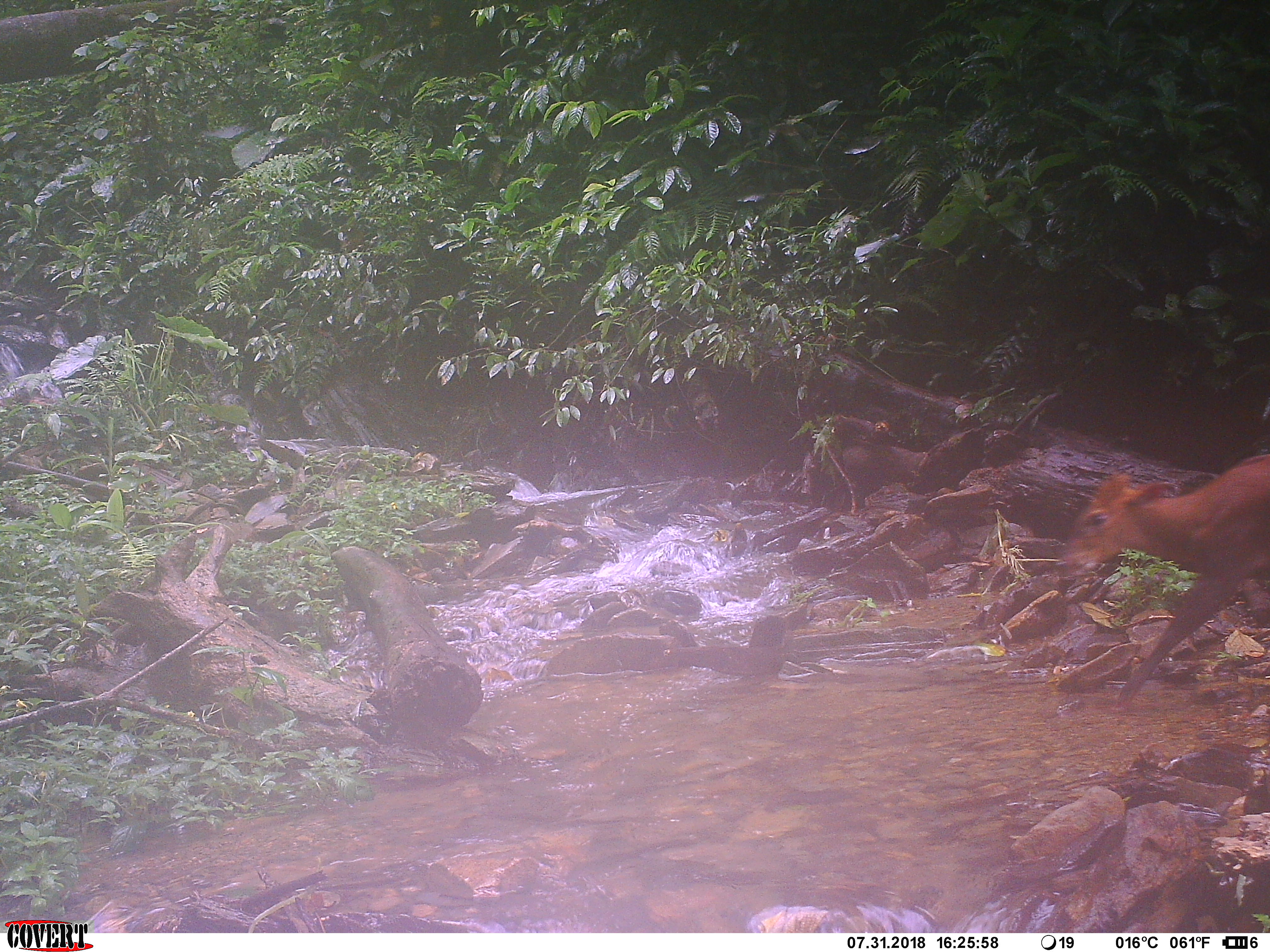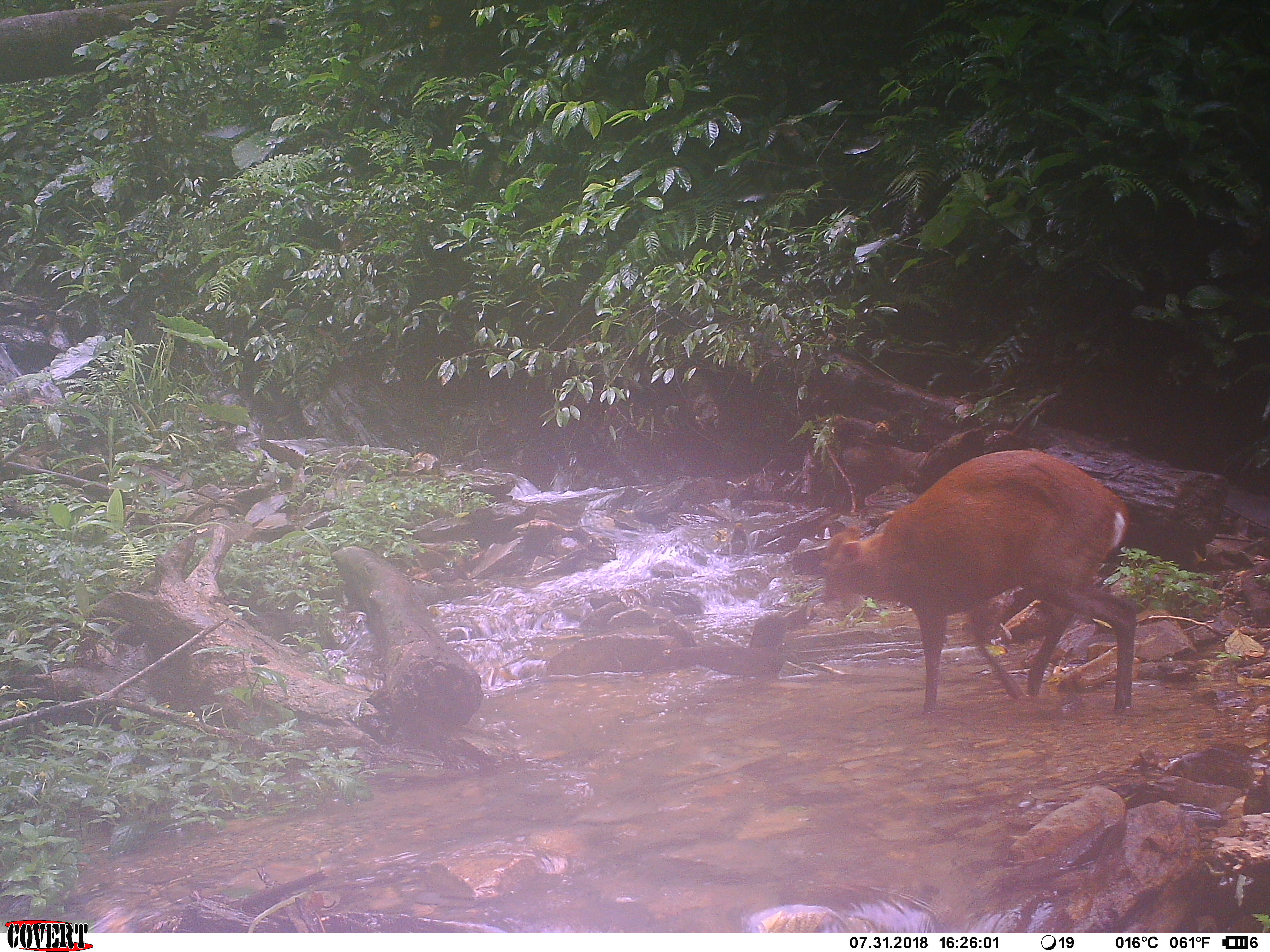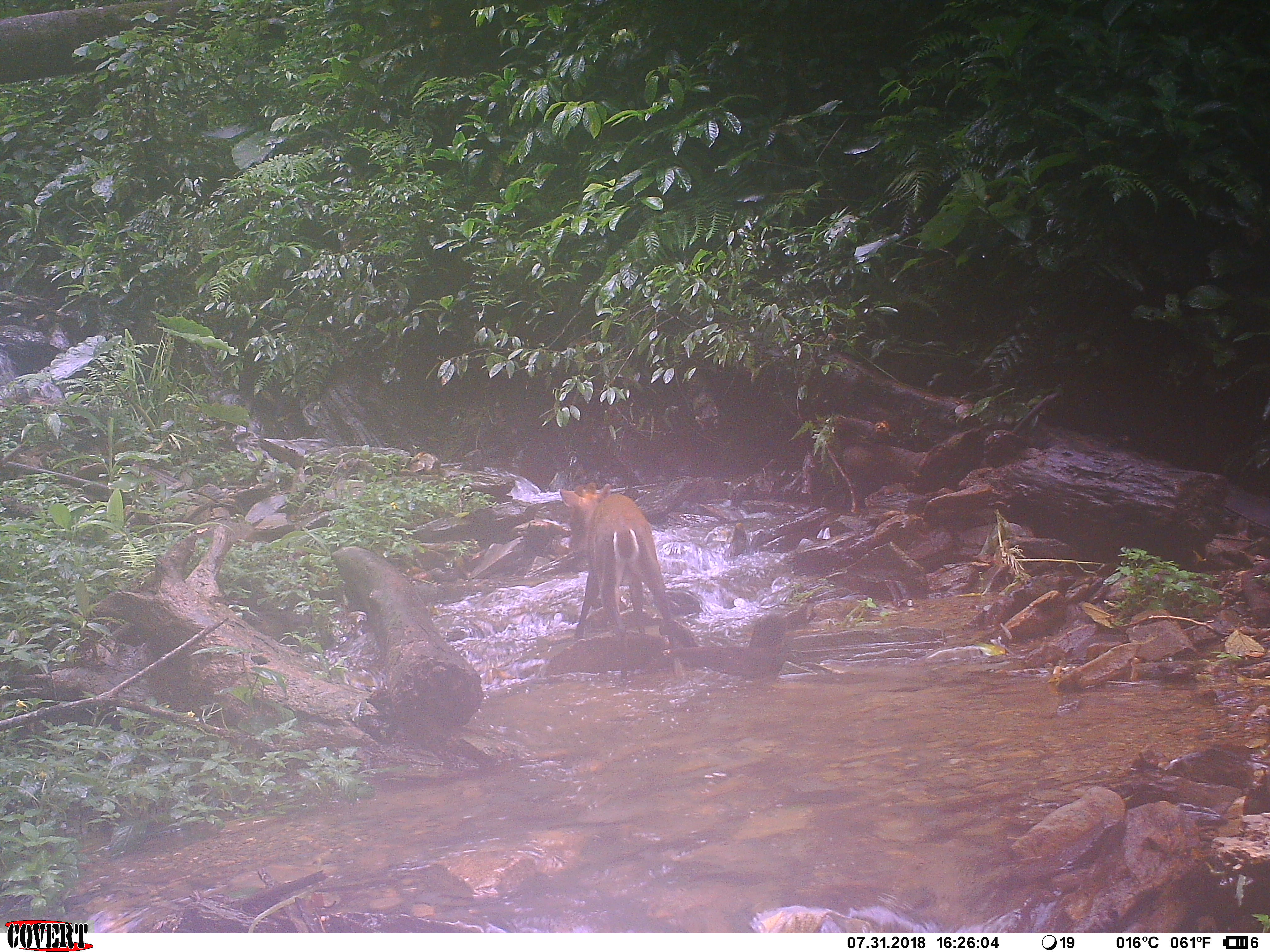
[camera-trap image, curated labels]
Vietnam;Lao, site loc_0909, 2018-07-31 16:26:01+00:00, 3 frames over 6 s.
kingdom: Animalia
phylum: Chordata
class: Mammalia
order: Artiodactyla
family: Cervidae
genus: Muntiacus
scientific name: Muntiacus rooseveltorum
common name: roosevelt's muntjac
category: roosevelts muntjac group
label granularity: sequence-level